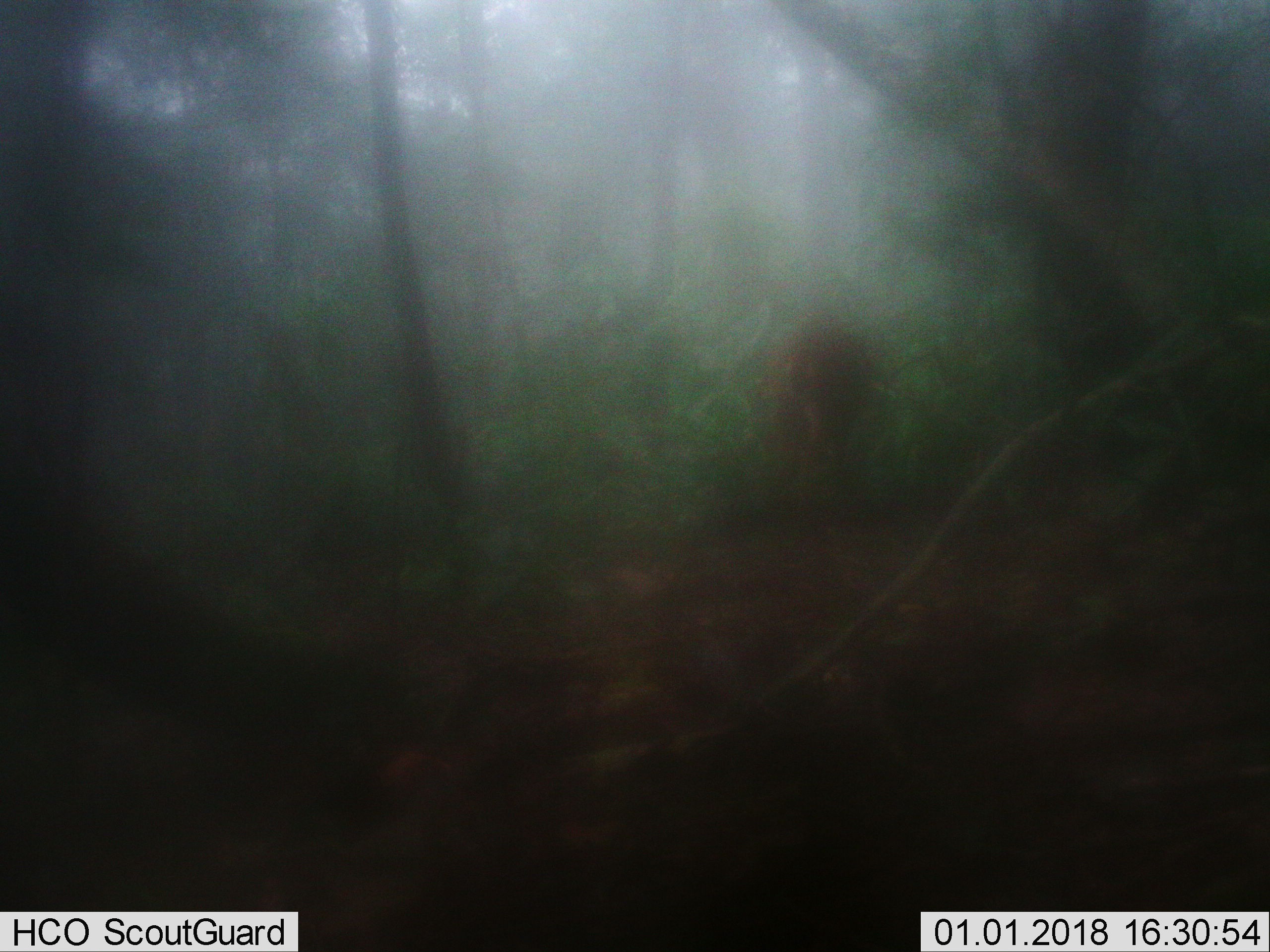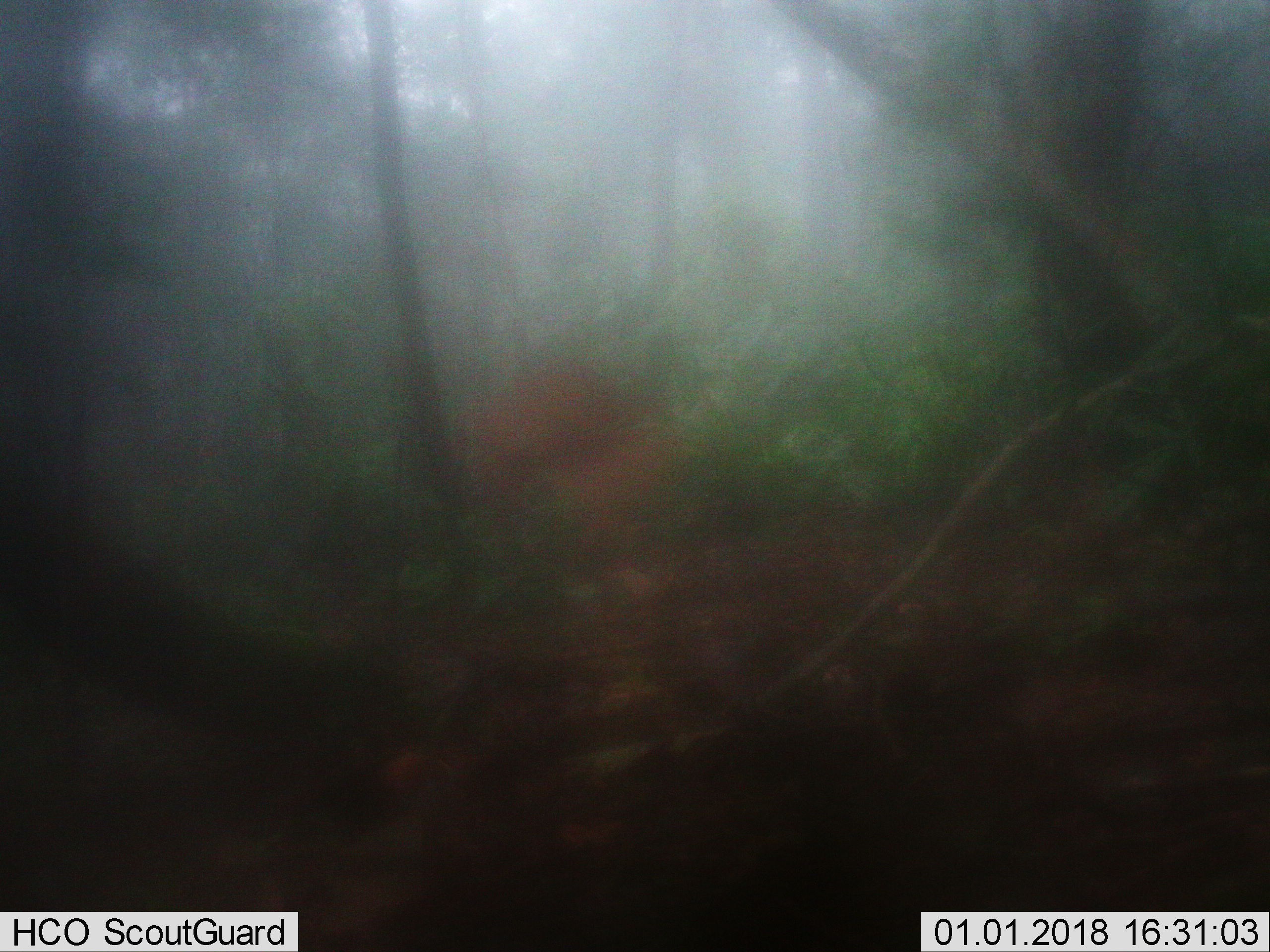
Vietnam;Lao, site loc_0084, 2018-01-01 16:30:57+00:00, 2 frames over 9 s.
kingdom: Animalia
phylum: Chordata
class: Mammalia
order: Artiodactyla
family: Cervidae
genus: Muntiacus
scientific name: Muntiacus vuquangensis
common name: large-antlered muntjac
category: large antlered muntjac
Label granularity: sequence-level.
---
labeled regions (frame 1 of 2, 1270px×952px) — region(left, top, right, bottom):
large antlered muntjac: region(758, 312, 872, 535)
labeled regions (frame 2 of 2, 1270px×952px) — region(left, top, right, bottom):
large antlered muntjac: region(455, 357, 686, 629)